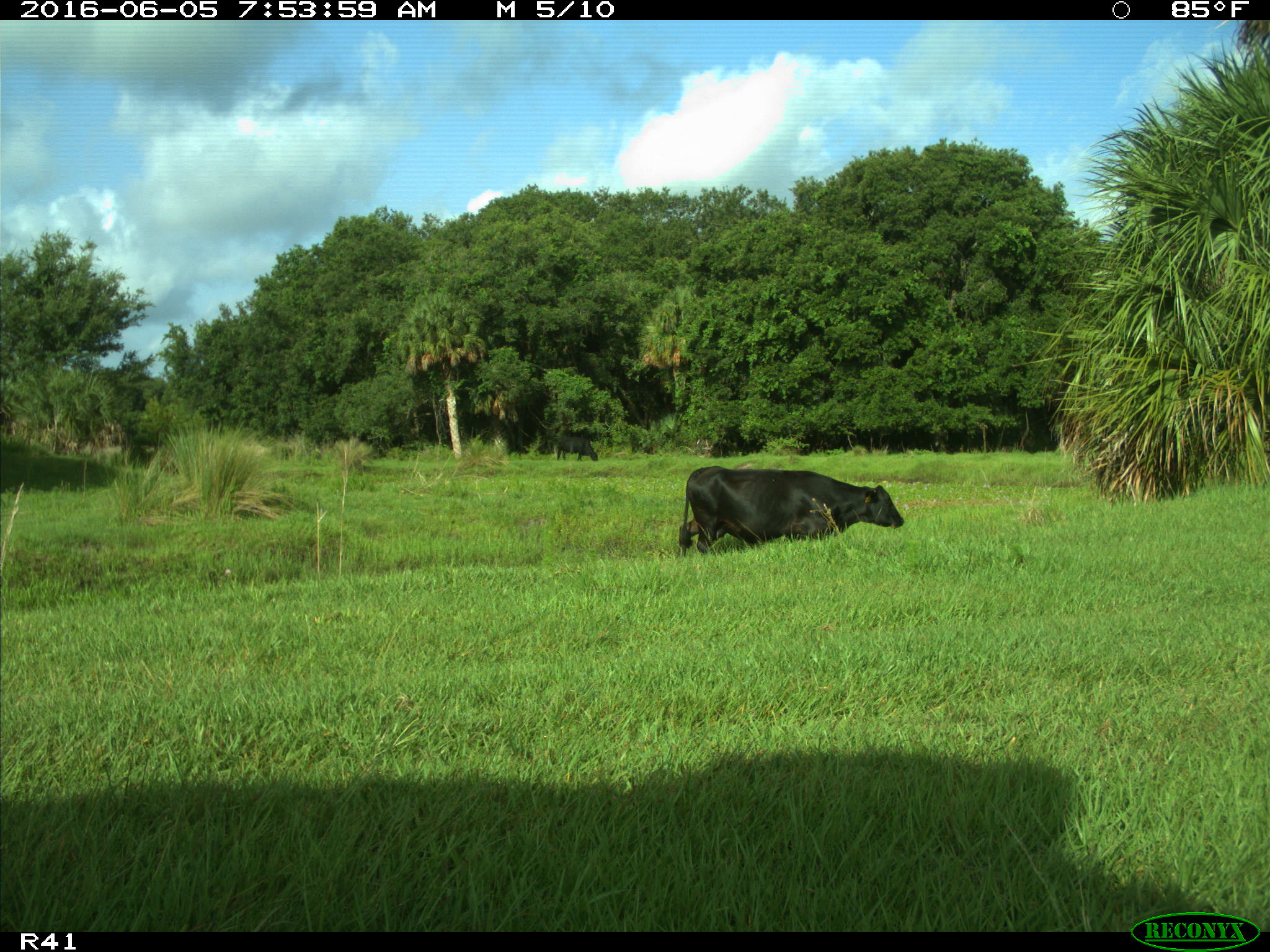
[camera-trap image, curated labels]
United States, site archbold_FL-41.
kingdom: Animalia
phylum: Chordata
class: Mammalia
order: Artiodactyla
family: Bovidae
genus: Bos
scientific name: Bos taurus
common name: domestic cow